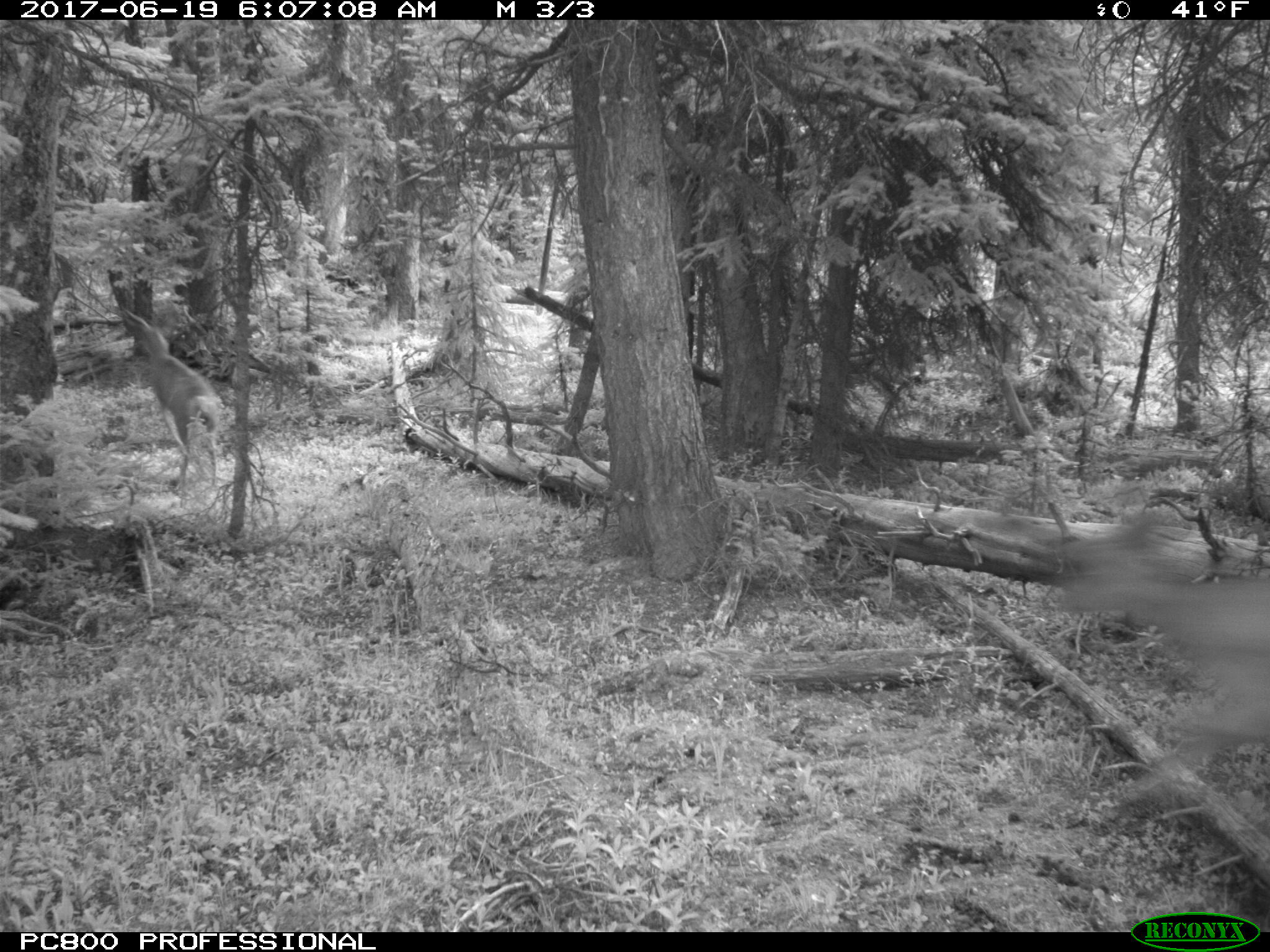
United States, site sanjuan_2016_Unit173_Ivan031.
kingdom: Animalia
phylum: Chordata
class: Mammalia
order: Artiodactyla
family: Cervidae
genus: Odocoileus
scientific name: Odocoileus hemionus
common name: mule deer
Odocoileus hemionus (mule deer).